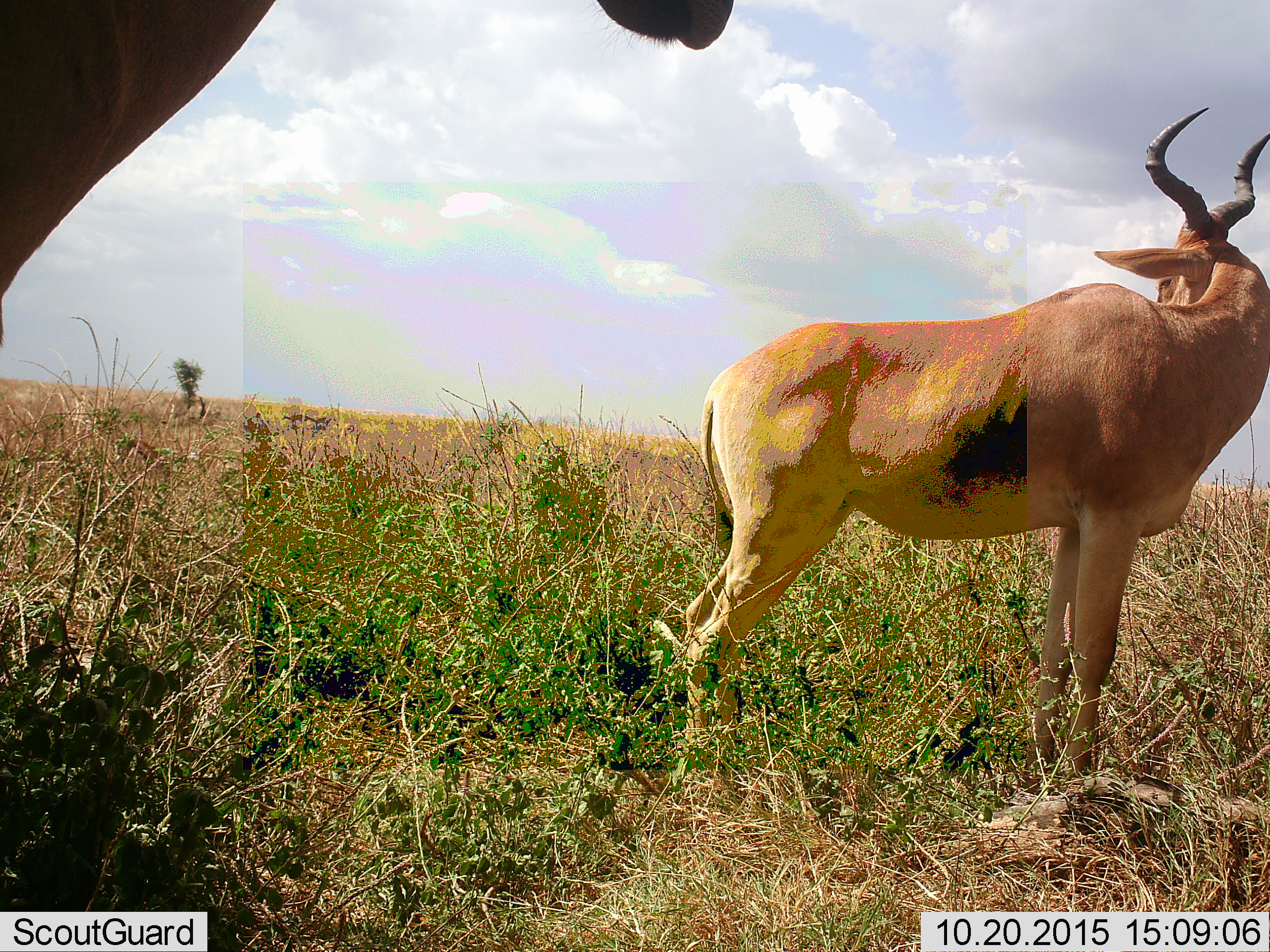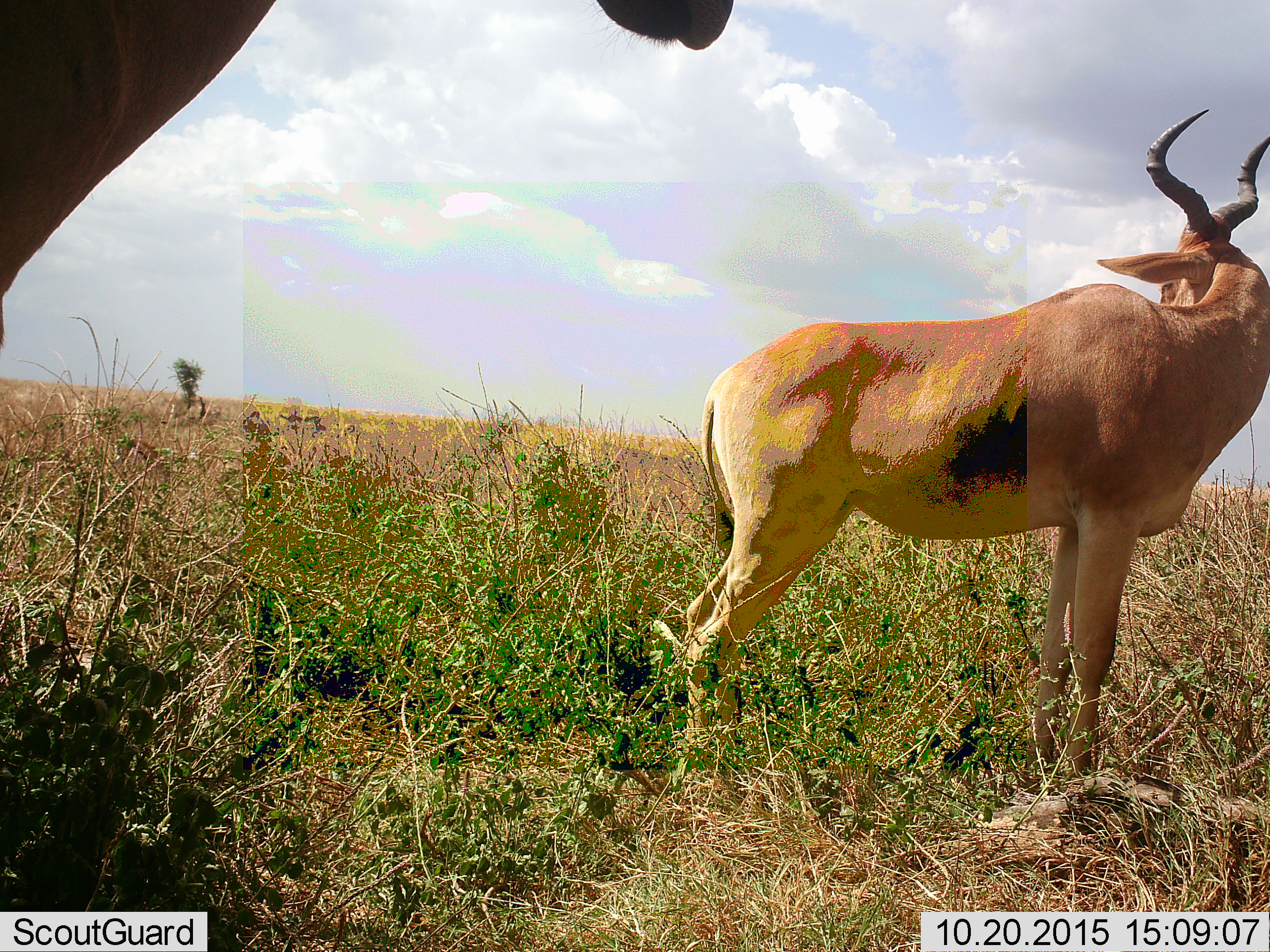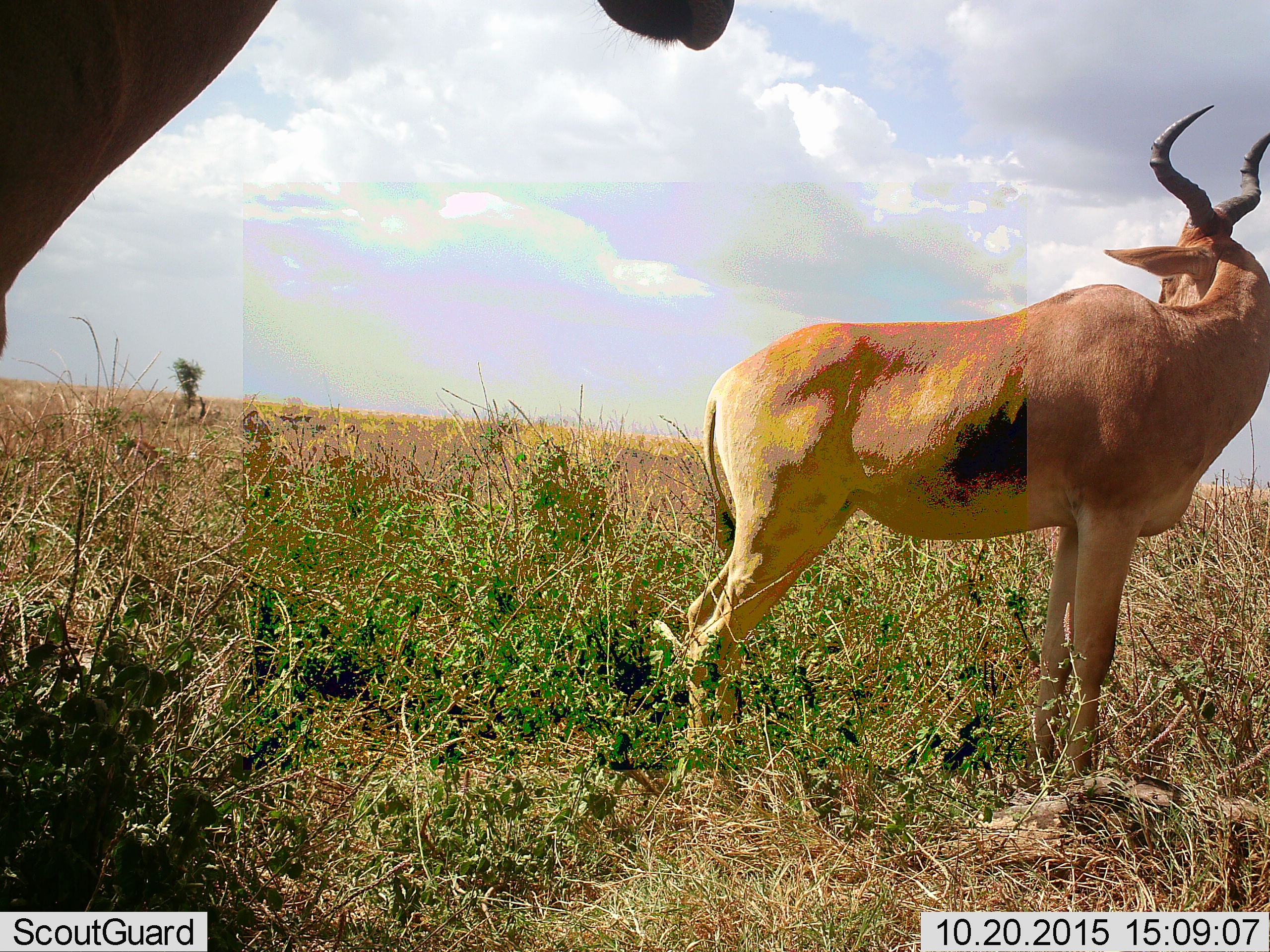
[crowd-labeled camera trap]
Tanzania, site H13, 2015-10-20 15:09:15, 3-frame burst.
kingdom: Animalia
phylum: Chordata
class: Mammalia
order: Artiodactyla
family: Bovidae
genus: Alcelaphus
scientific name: Alcelaphus buselaphus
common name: hartebeest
Hartebeest (Alcelaphus buselaphus), count 2. Behavior (volunteer vote fractions): standing 100%, resting 0%, moving 0%, interacting 0%. Young present (vote fraction): 0%. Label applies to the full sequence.